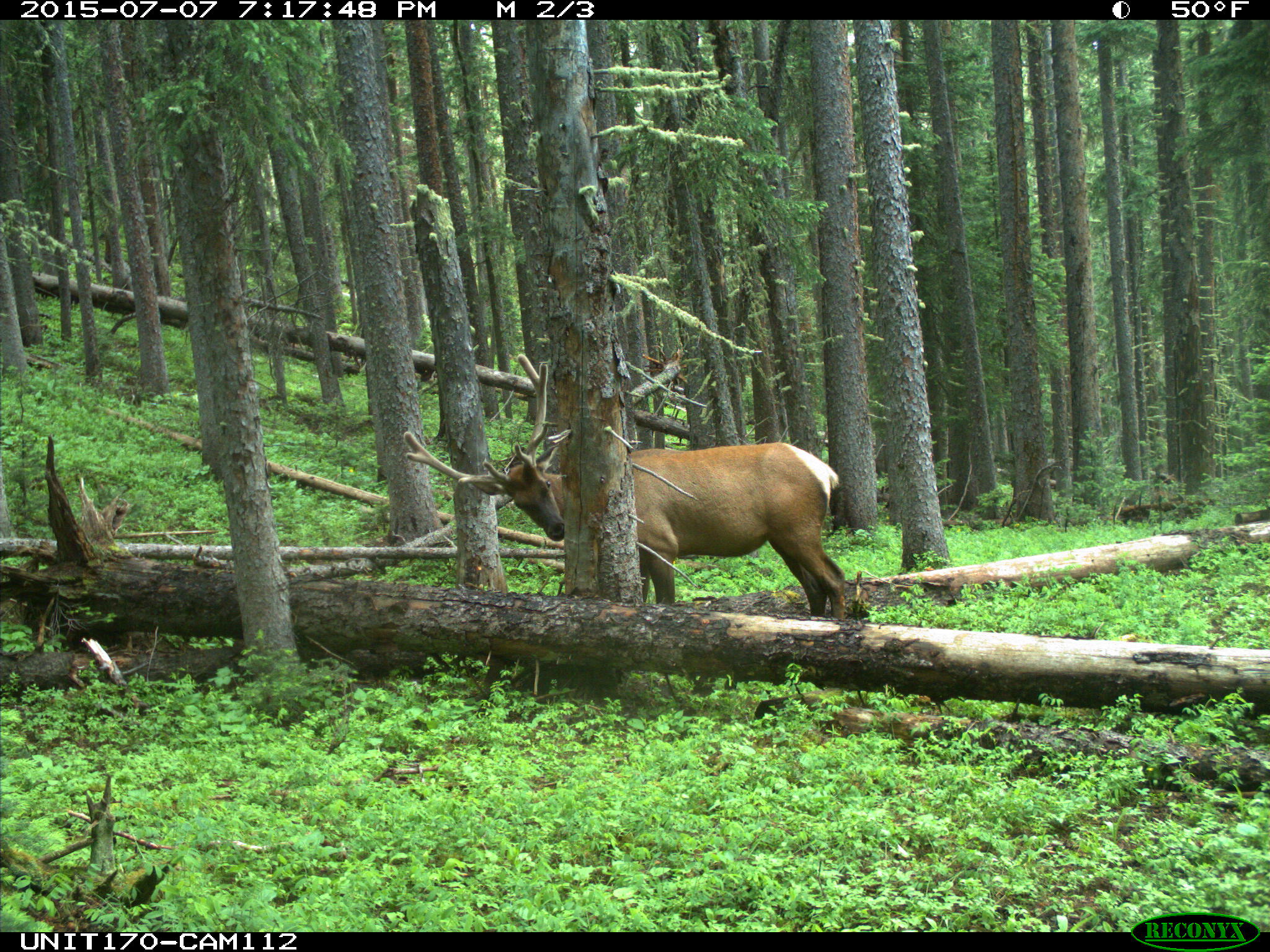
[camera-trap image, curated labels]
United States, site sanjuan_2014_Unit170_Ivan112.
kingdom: Animalia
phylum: Chordata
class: Mammalia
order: Artiodactyla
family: Cervidae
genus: Cervus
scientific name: Cervus elaphus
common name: red deer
Cervus elaphus (red deer).